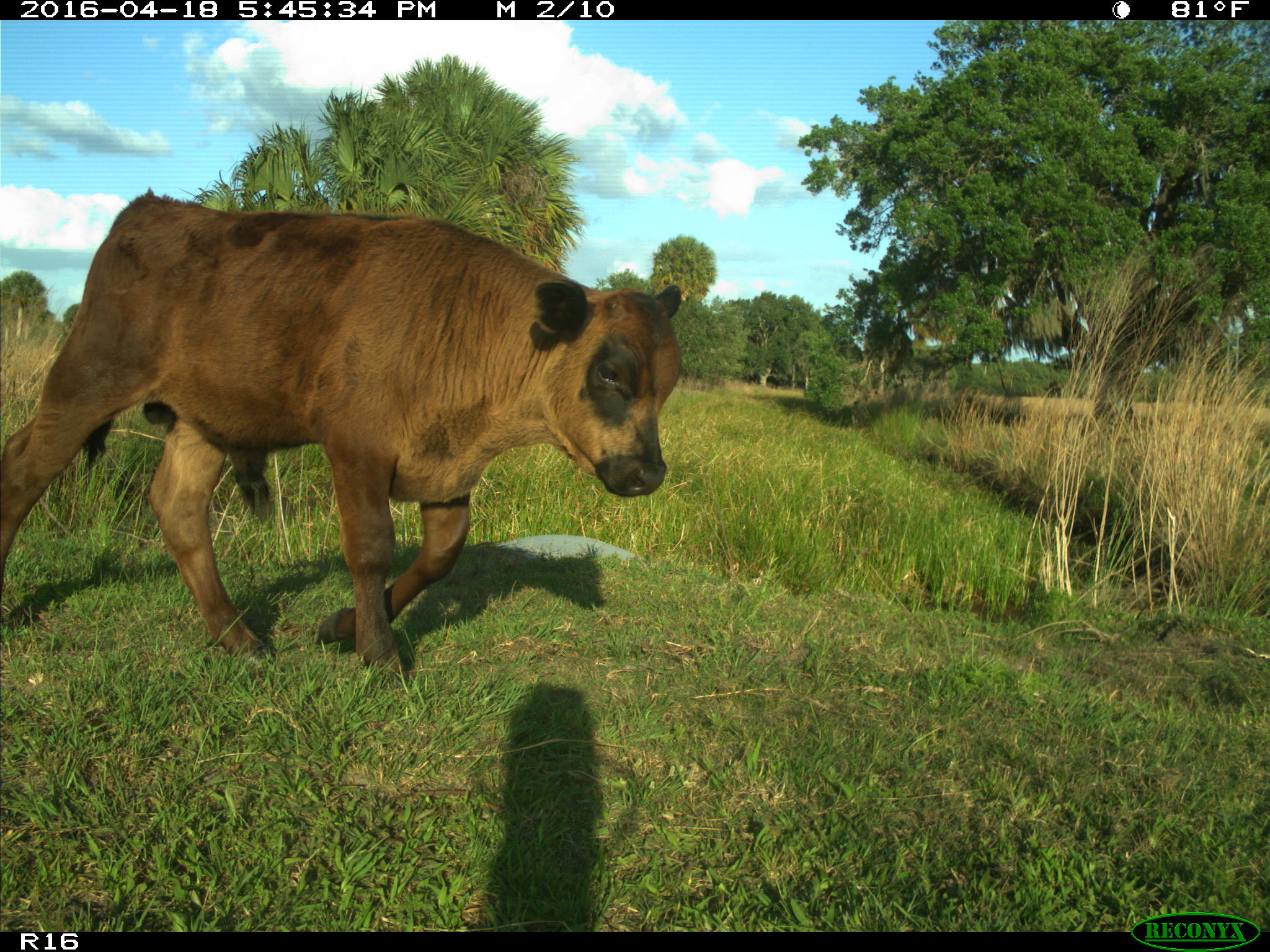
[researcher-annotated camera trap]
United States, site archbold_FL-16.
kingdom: Animalia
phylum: Chordata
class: Mammalia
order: Artiodactyla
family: Bovidae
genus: Bos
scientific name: Bos taurus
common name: domestic cow